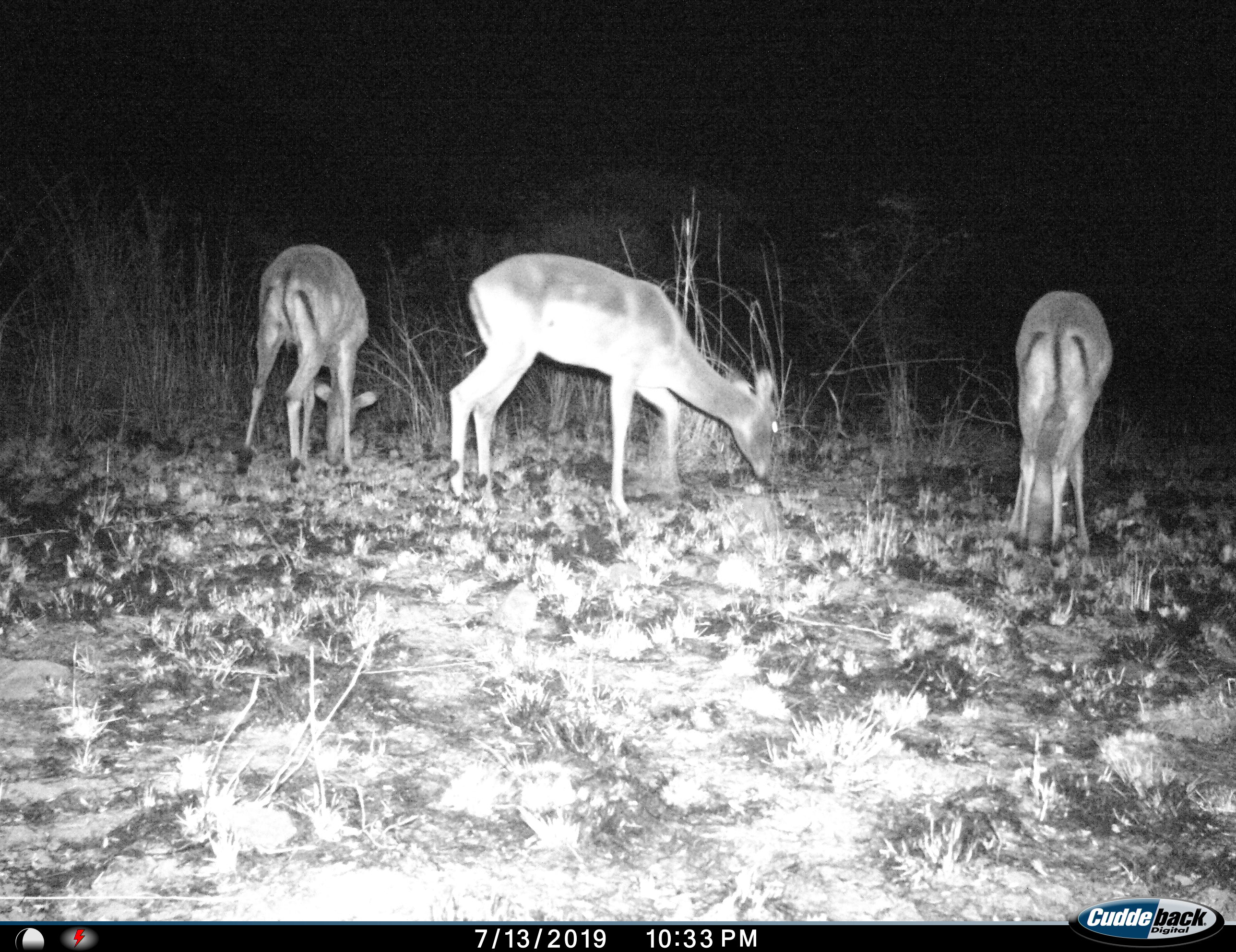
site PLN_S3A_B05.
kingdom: Animalia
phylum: Chordata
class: Mammalia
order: Artiodactyla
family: Bovidae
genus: Aepyceros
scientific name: Aepyceros melampus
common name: impala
Impala (Aepyceros melampus), count 3. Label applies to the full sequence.